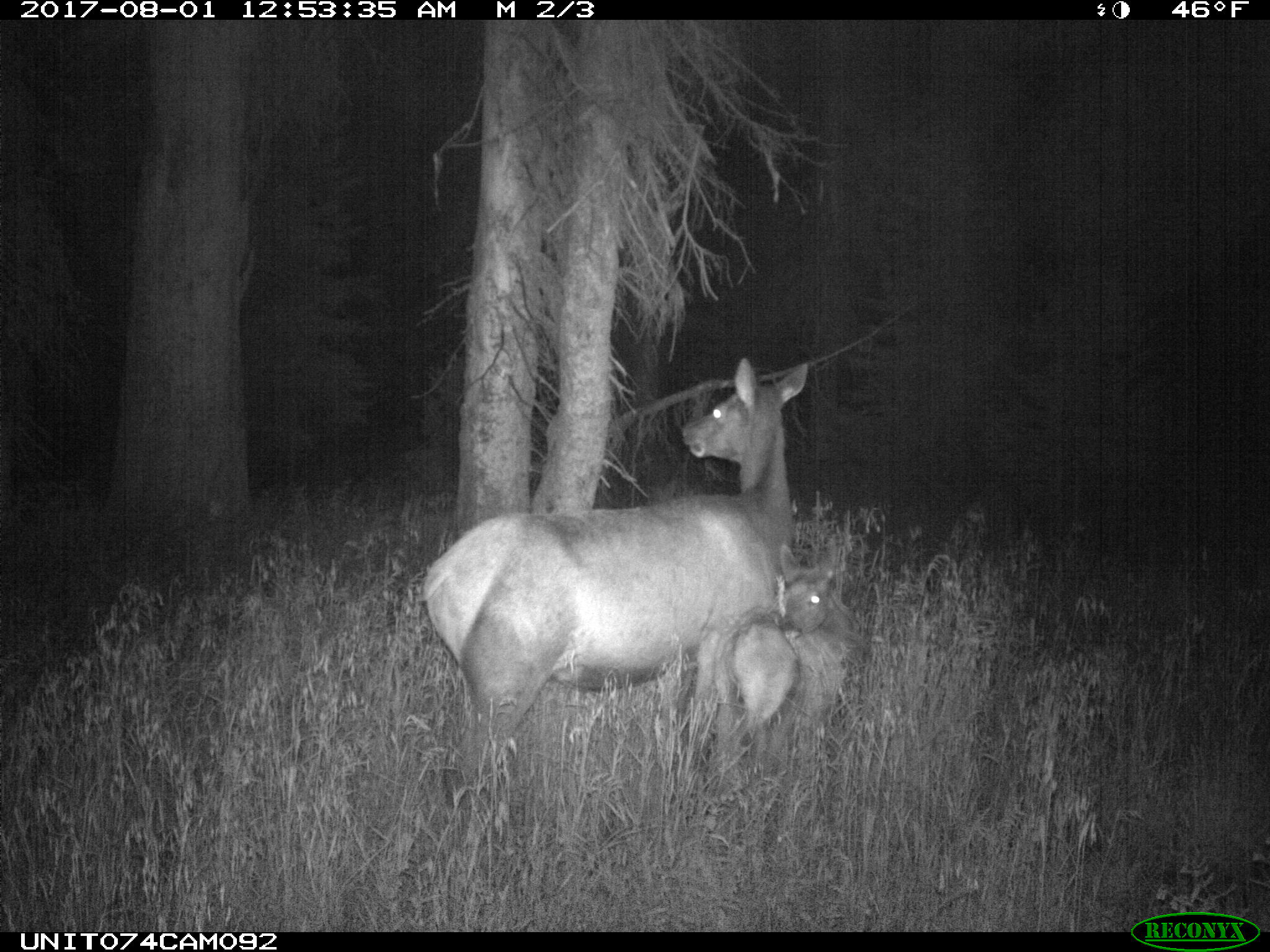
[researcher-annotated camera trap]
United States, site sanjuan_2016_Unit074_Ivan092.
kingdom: Animalia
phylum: Chordata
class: Mammalia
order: Artiodactyla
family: Cervidae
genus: Cervus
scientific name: Cervus elaphus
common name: red deer